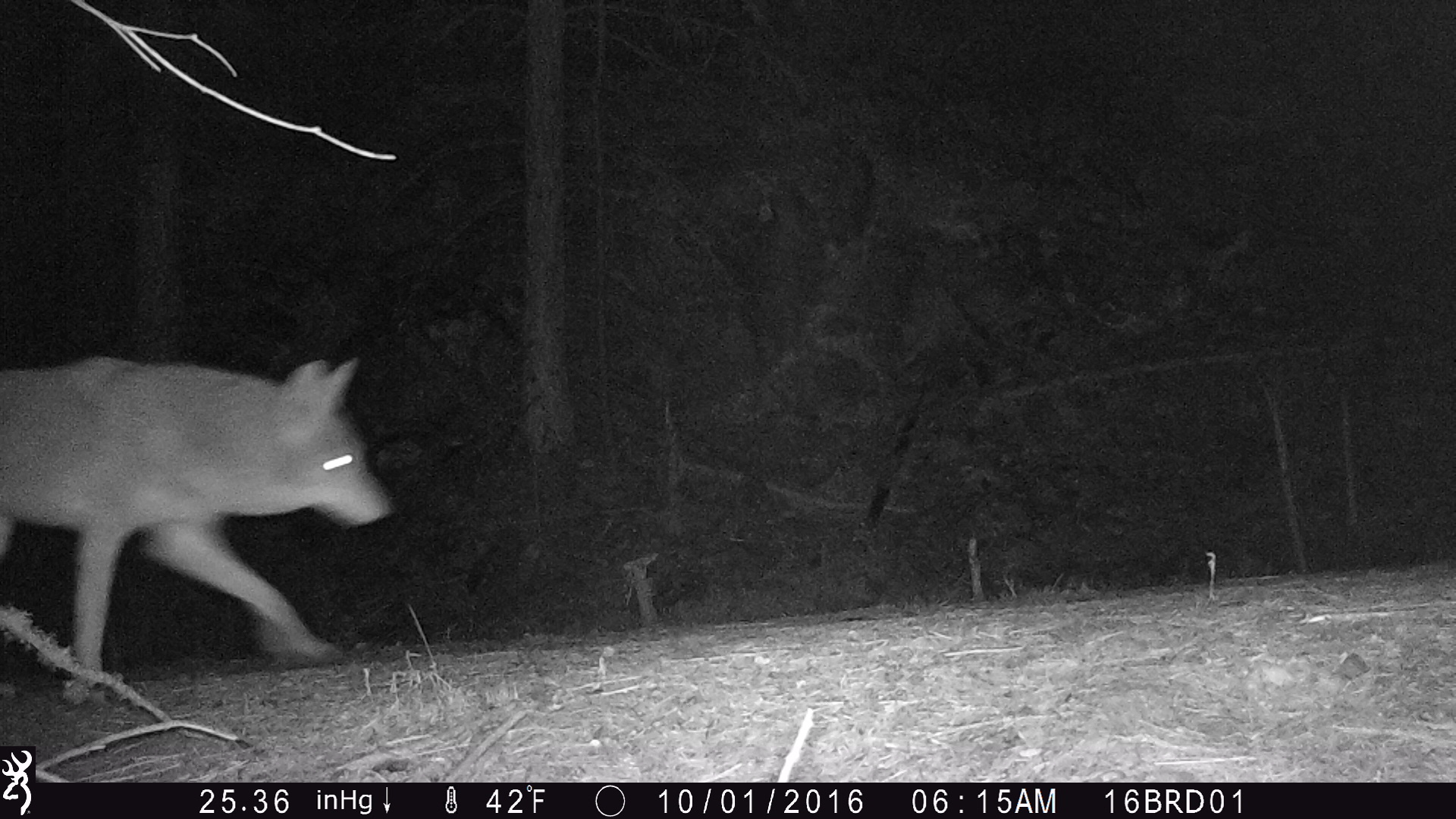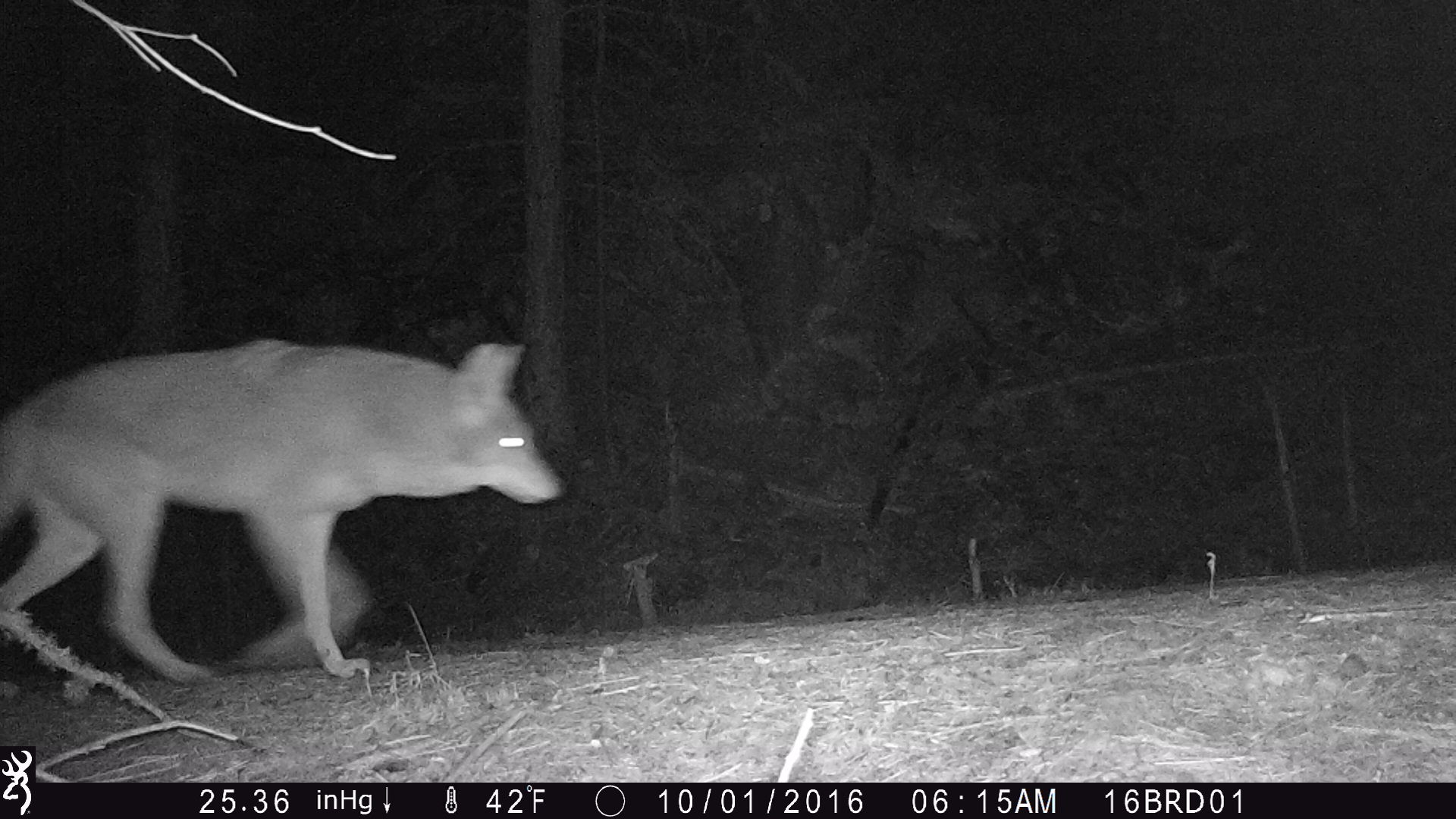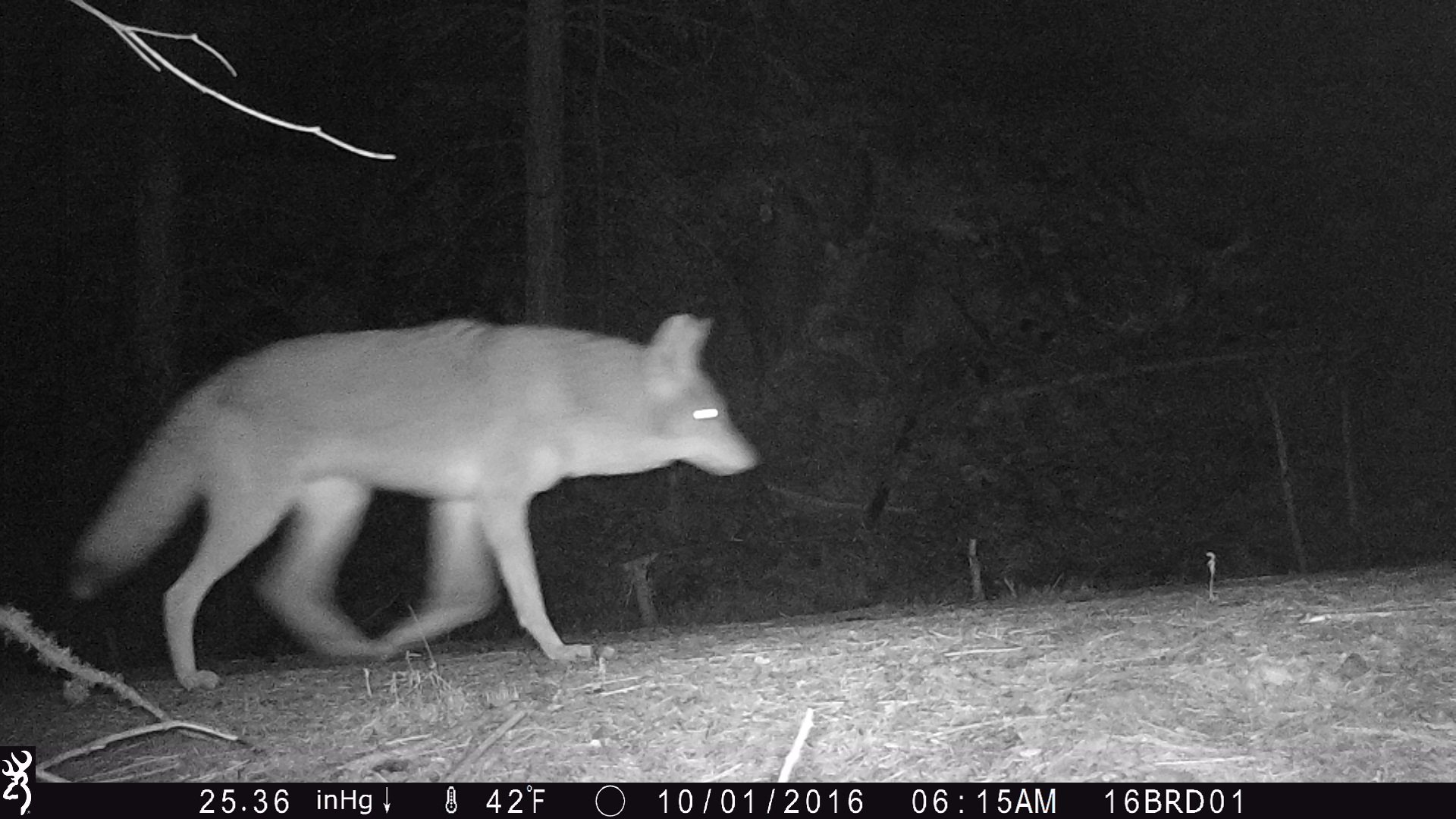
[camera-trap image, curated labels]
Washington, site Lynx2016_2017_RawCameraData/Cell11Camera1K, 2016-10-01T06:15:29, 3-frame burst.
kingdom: Animalia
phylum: Chordata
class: Mammalia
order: Carnivora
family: Canidae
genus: Canis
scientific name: Canis latrans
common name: coyote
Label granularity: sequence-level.